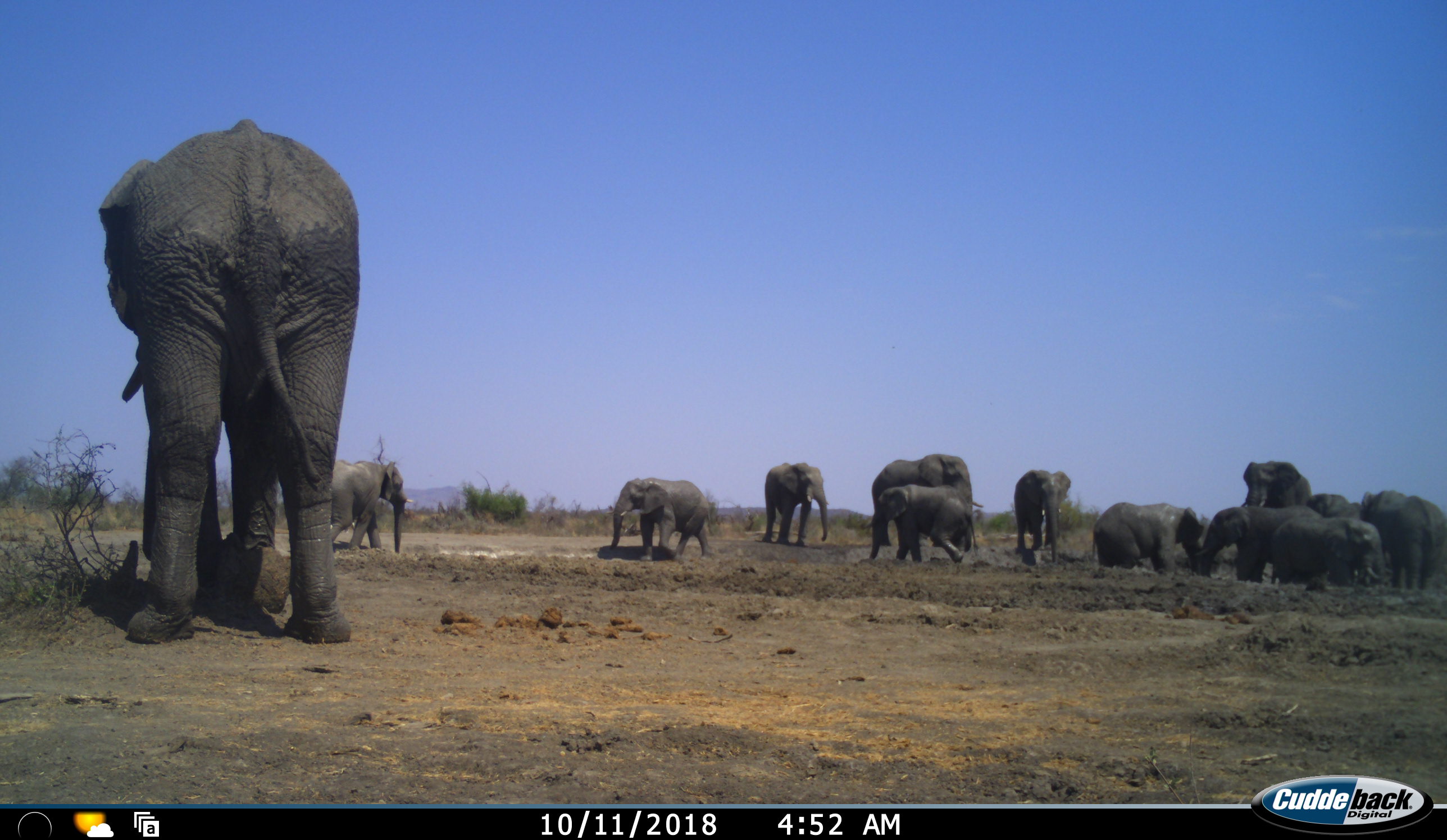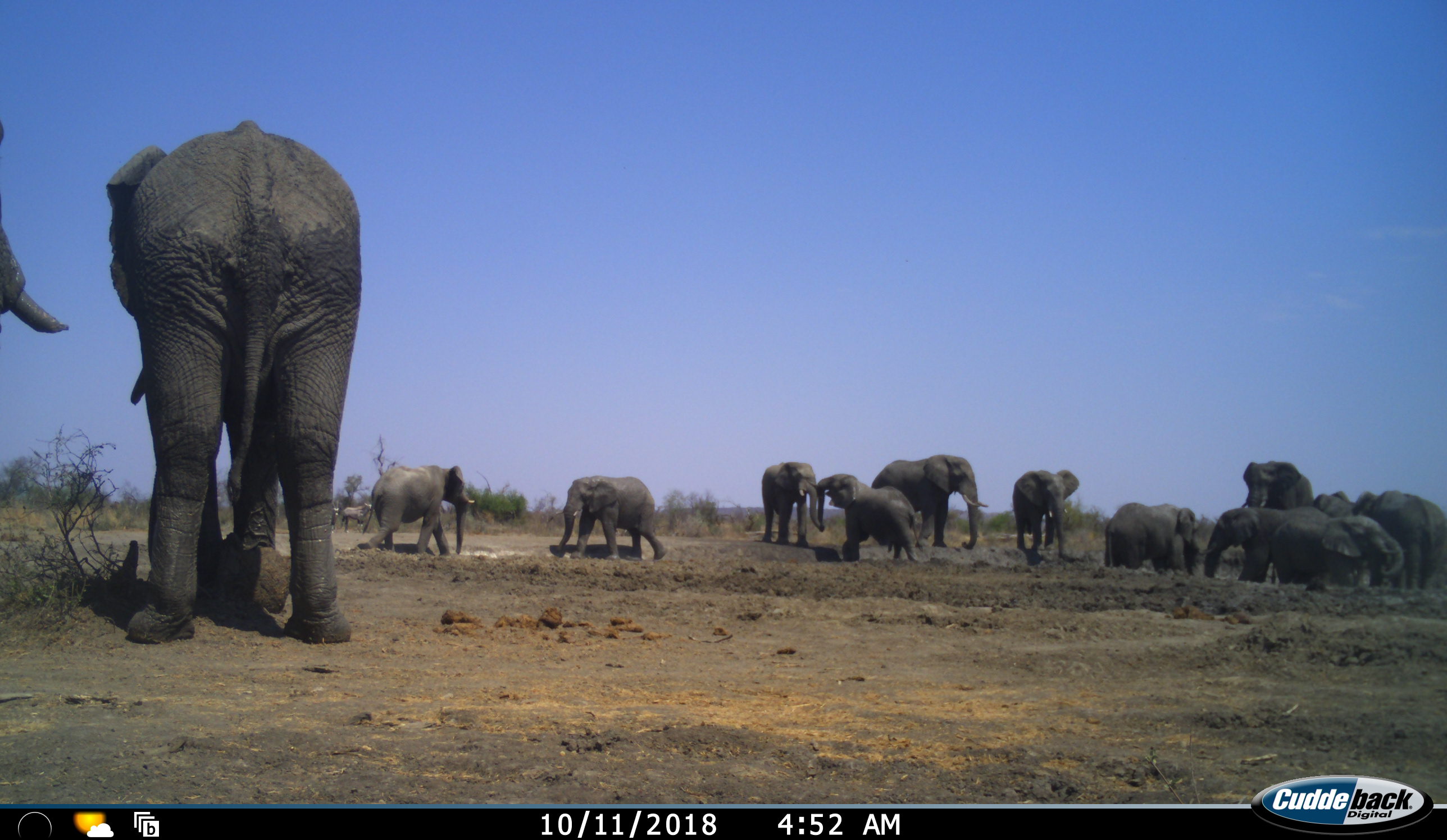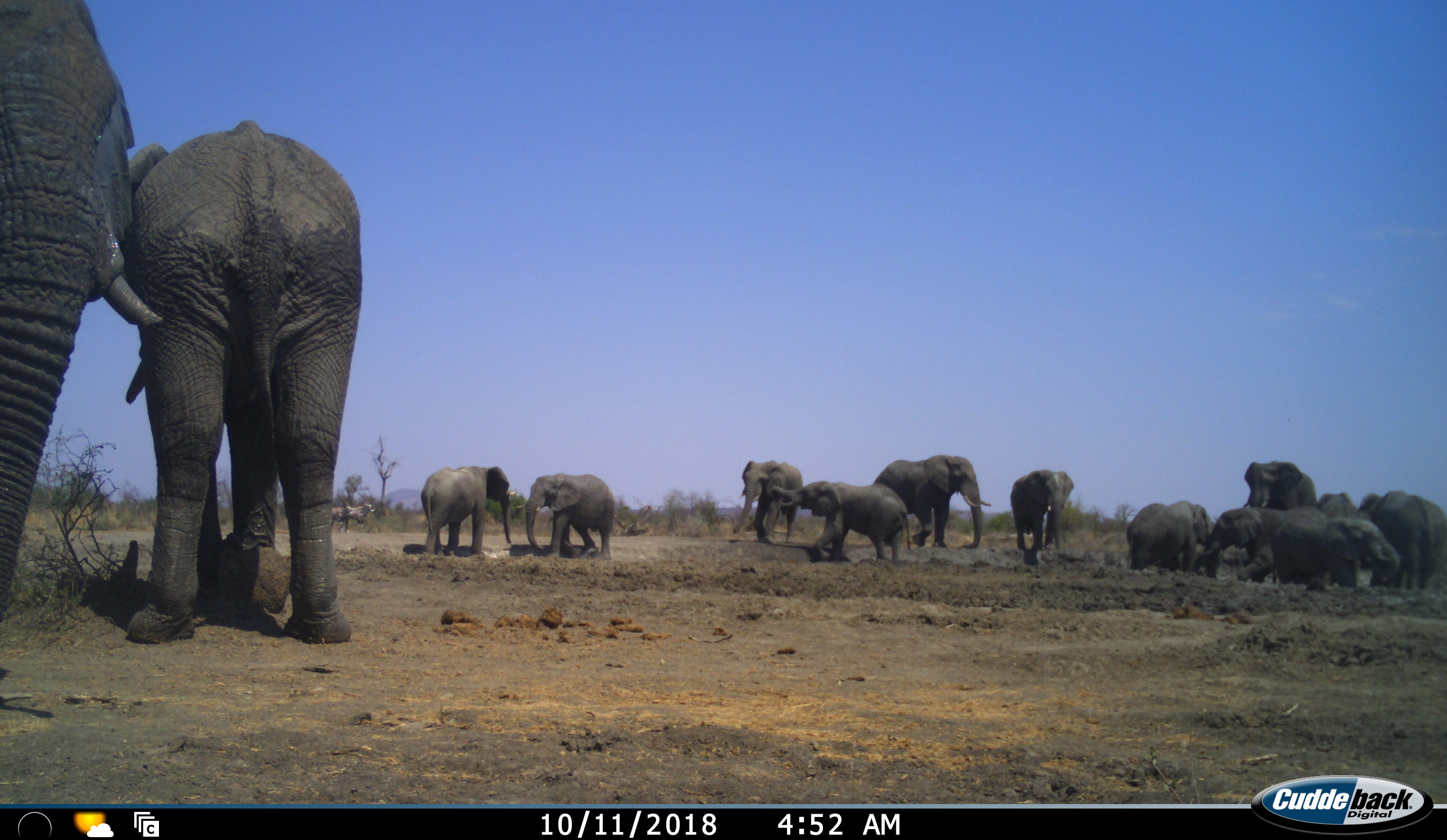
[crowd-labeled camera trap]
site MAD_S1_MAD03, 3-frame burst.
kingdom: Animalia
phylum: Chordata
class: Mammalia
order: Proboscidea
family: Elephantidae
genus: Loxodonta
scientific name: Loxodonta africana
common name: african bush elephant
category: elephant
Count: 11-50.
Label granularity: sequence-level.